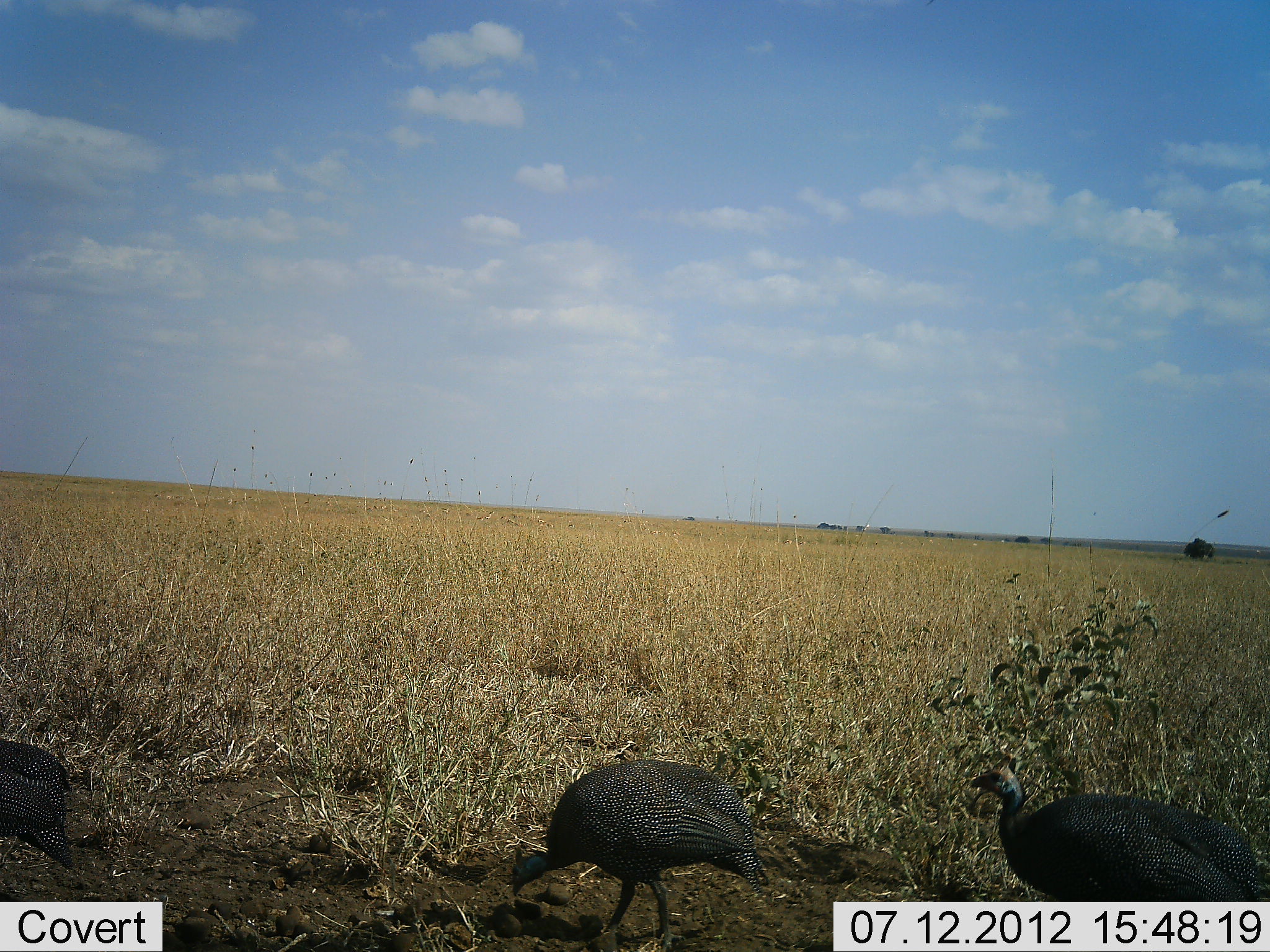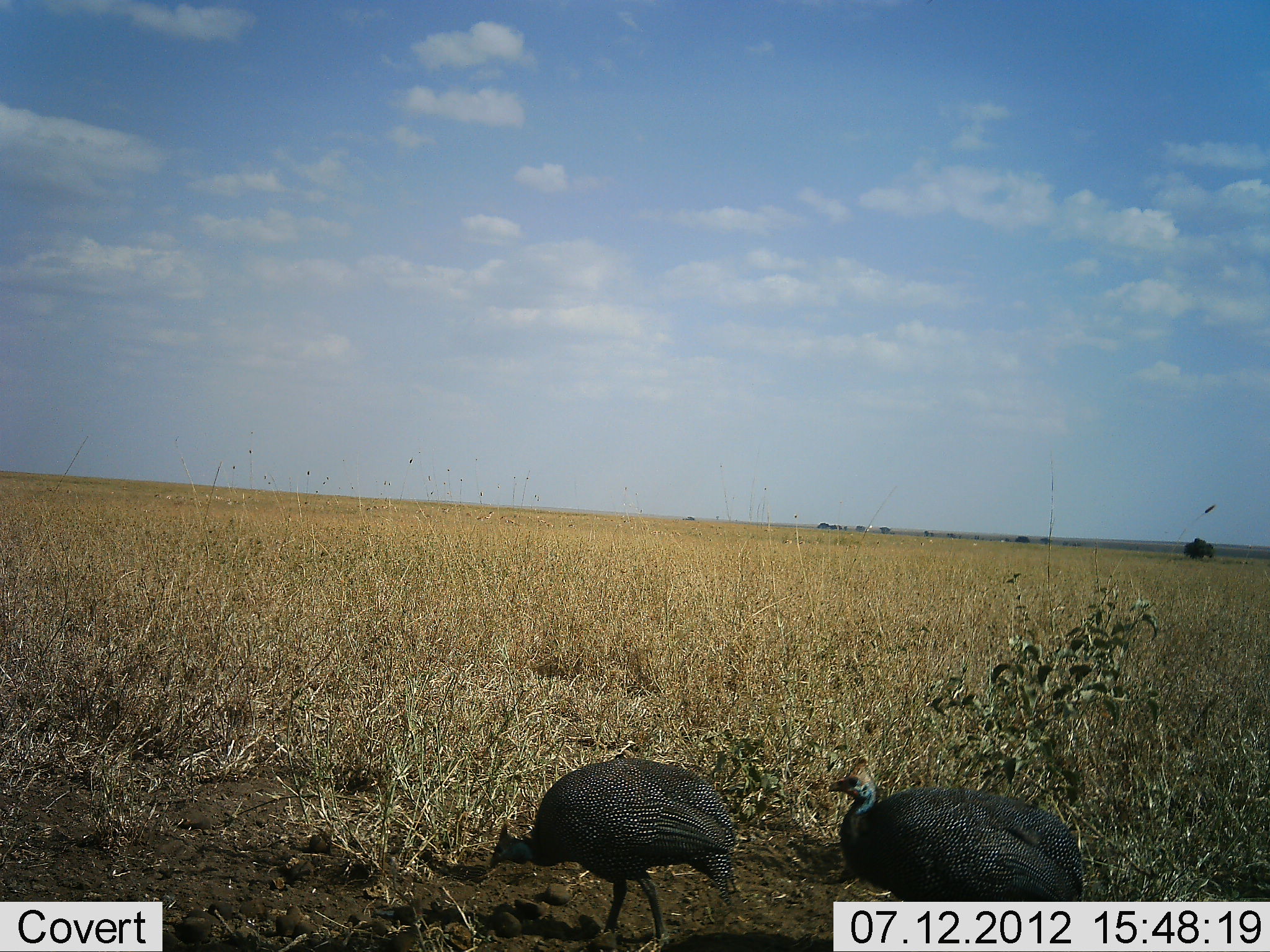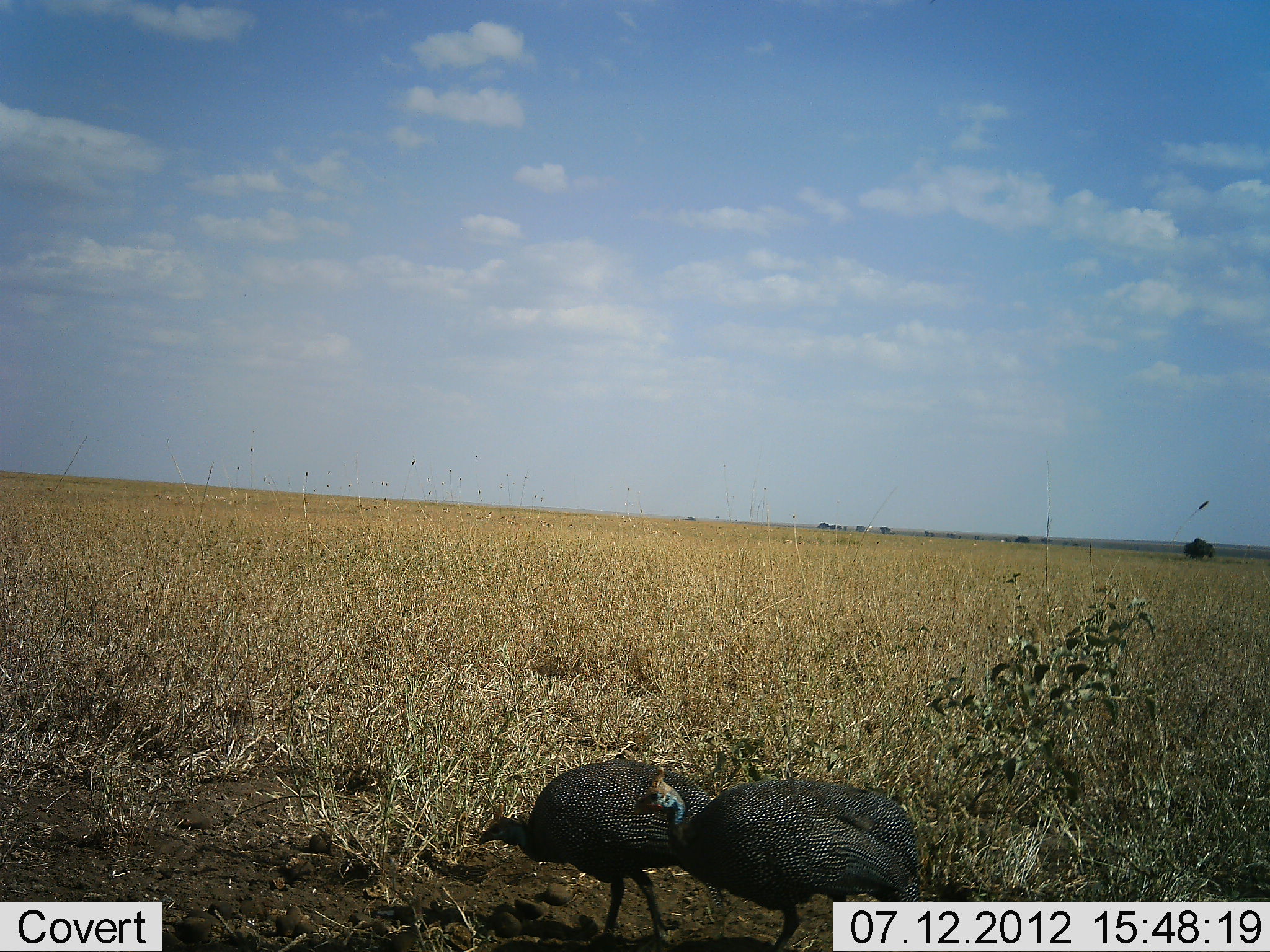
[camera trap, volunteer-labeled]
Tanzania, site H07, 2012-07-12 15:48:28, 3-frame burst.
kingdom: Animalia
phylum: Chordata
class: Aves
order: Galliformes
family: Numididae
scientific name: Numididae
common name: guinea fowl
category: guineafowl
Guineafowl (guinea fowl) (Numididae), count 3. Behavior (volunteer vote fractions): standing 17%, resting 0%, moving 75%, interacting 0%. Young present (vote fraction): 0%. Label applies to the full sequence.